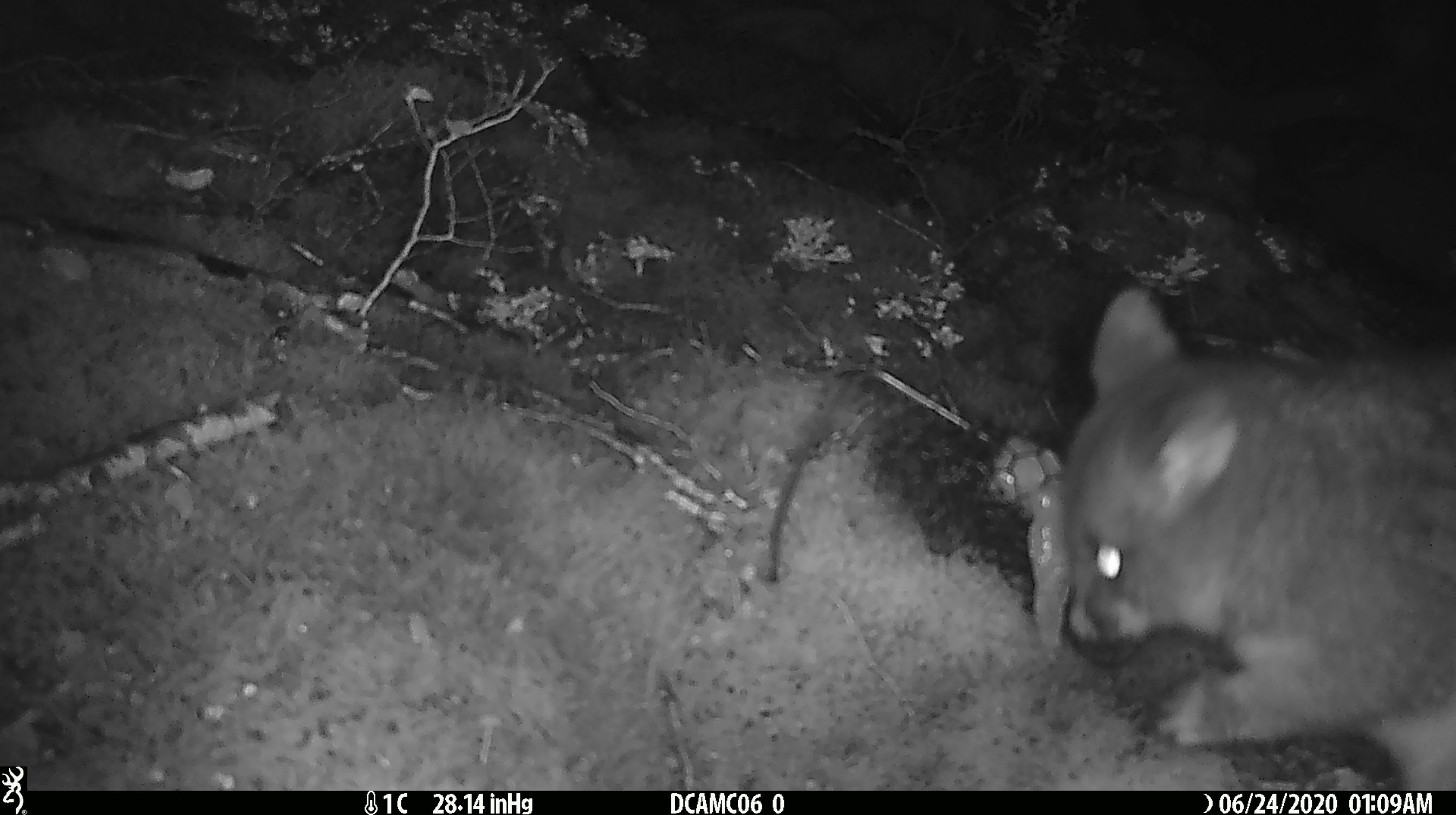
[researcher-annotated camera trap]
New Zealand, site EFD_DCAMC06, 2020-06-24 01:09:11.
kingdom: Animalia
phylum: Chordata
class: Mammalia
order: Diprotodontia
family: Phalangeridae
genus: Trichosurus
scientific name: Trichosurus vulpecula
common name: common brushtail possum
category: possum